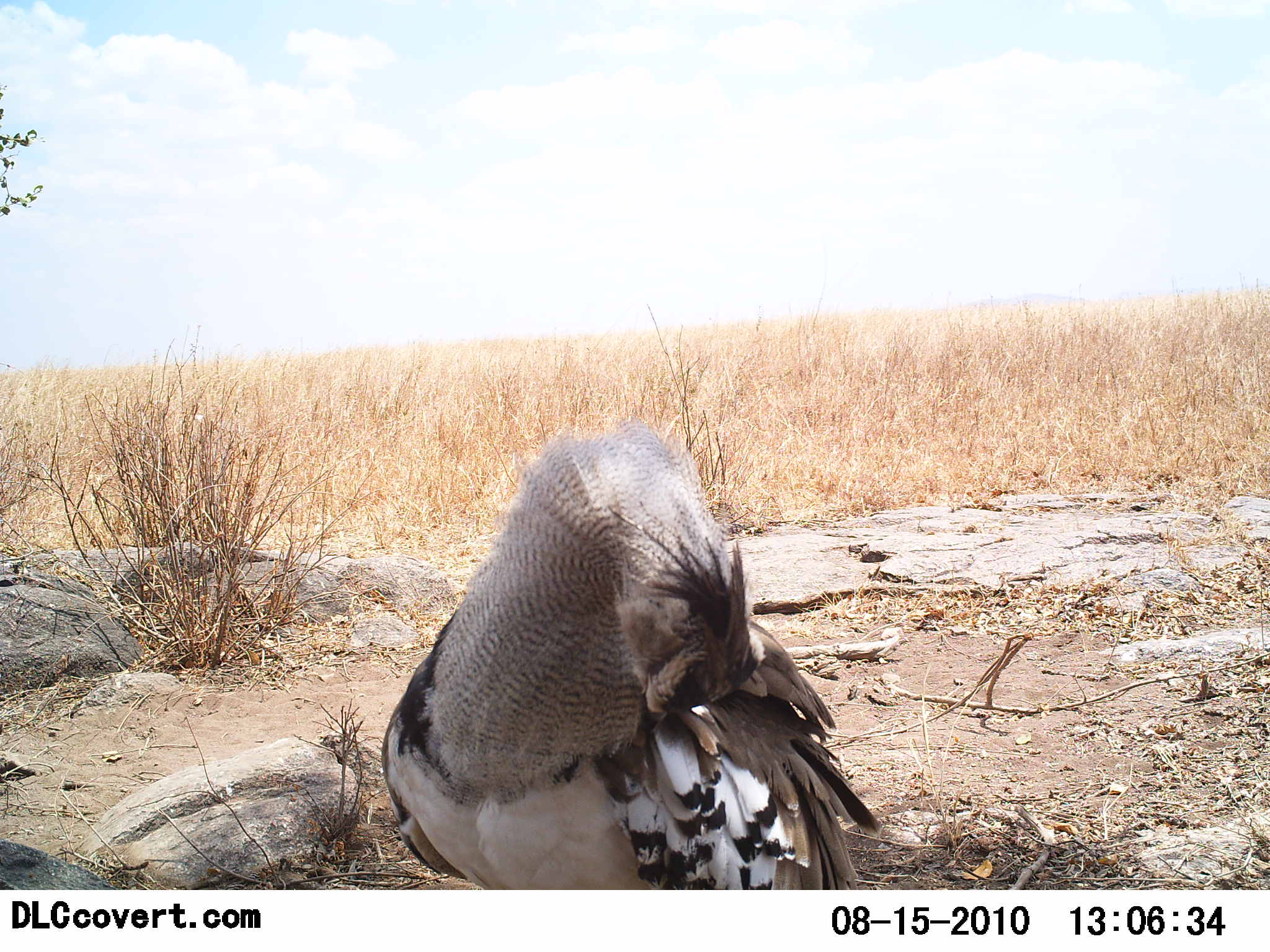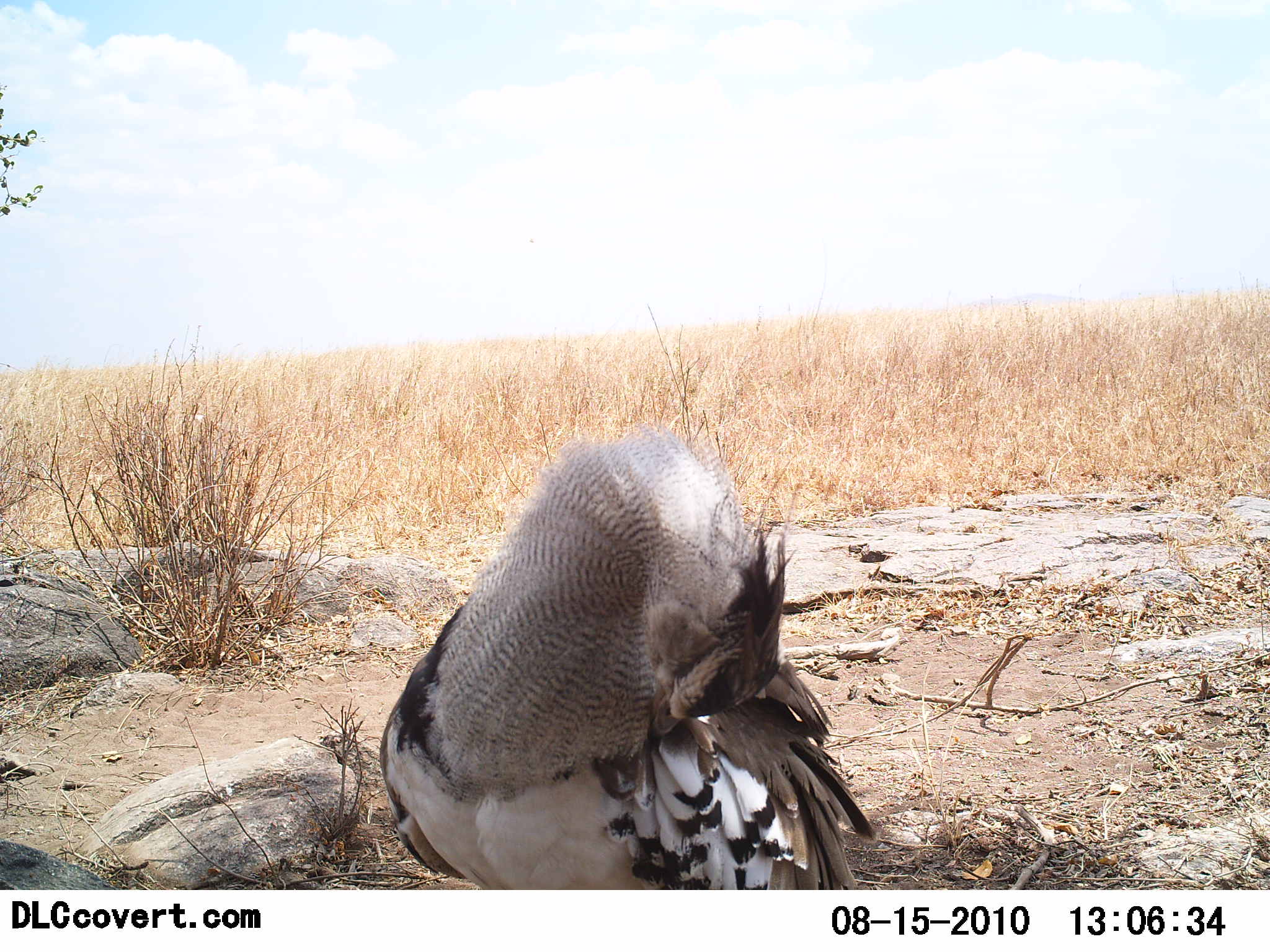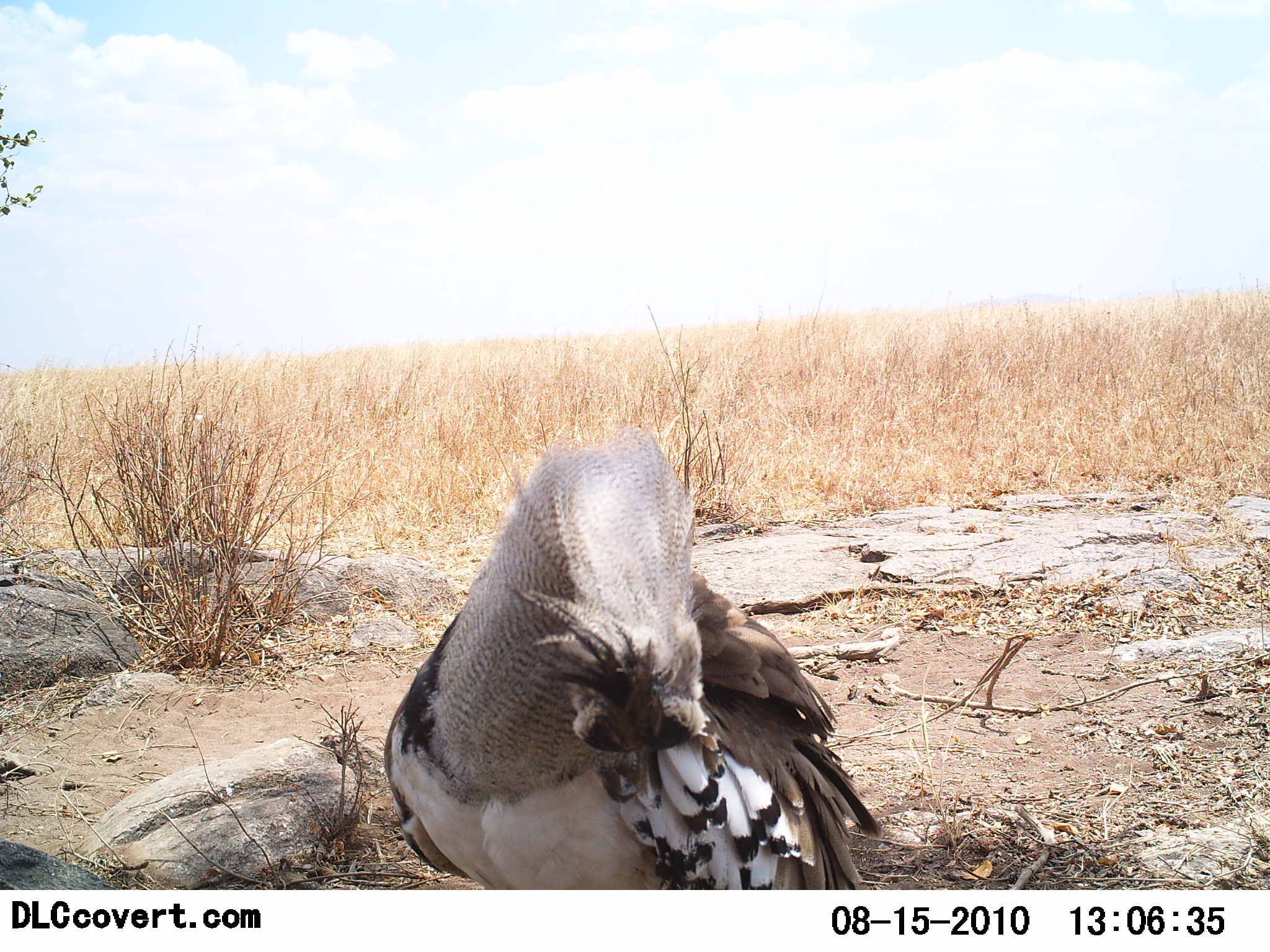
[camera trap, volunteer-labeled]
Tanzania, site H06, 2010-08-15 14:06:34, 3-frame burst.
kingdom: Animalia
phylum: Chordata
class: Aves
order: Otidiformes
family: Otididae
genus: Ardeotis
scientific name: Ardeotis kori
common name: kori bustard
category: koribustard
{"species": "koribustard (kori bustard) (Ardeotis kori)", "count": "1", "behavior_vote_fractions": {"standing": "53%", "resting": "7%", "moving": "20%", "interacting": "27%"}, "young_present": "0%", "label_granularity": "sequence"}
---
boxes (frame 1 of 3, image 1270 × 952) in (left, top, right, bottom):
animal: (380, 420, 879, 889)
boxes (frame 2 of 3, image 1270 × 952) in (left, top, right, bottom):
animal: (380, 427, 879, 891)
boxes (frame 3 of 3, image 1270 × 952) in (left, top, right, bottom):
animal: (384, 427, 884, 890)